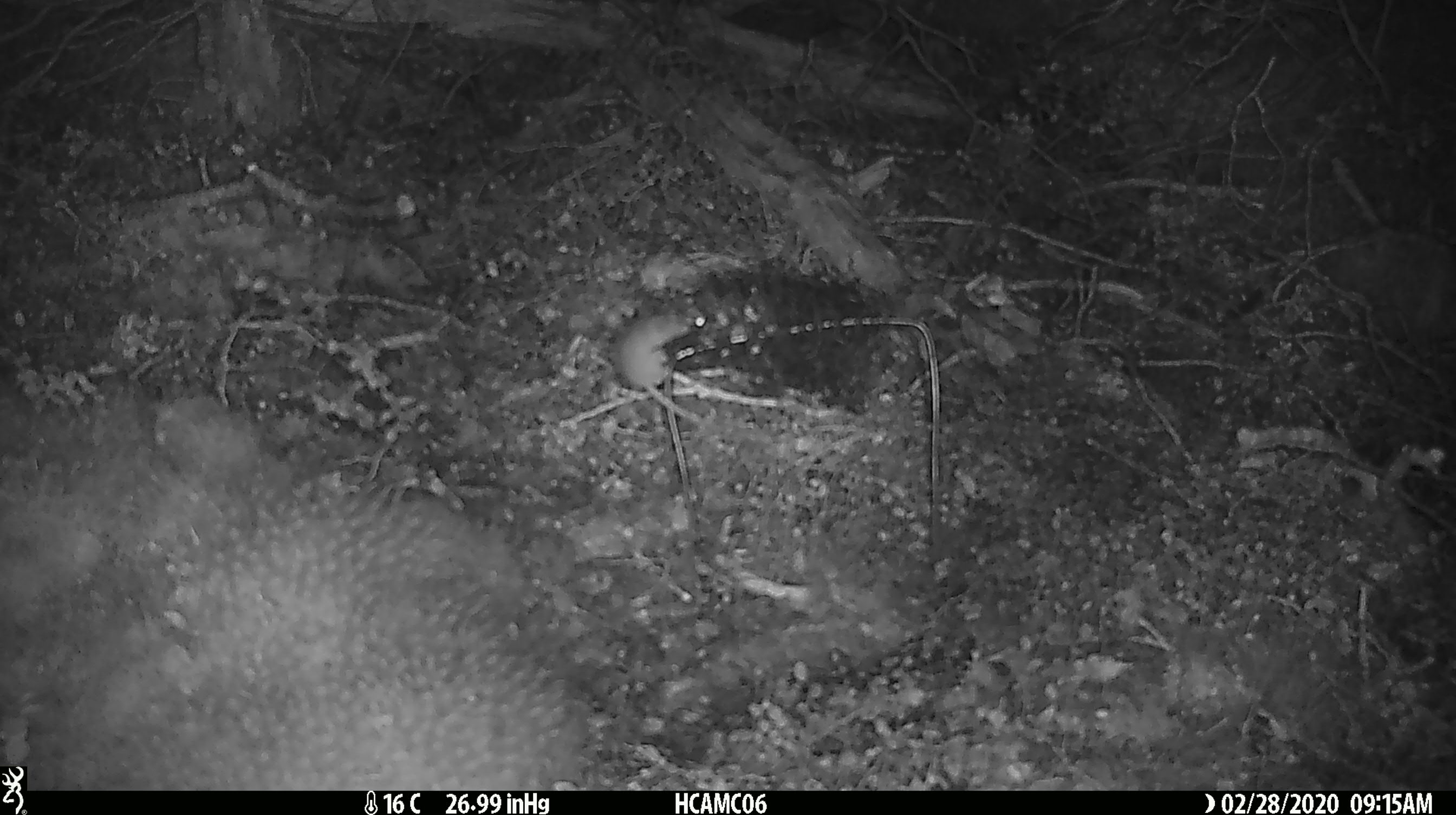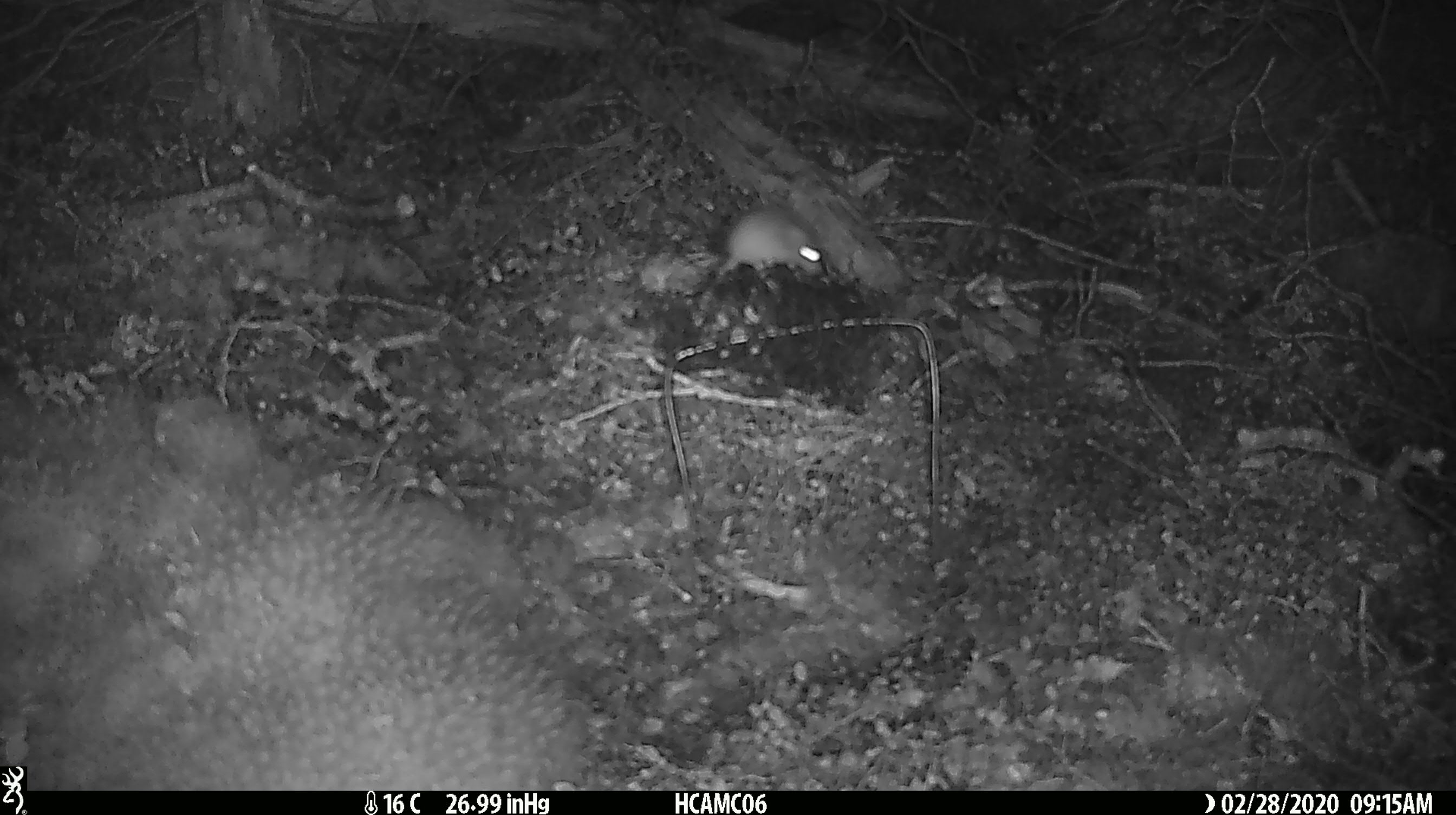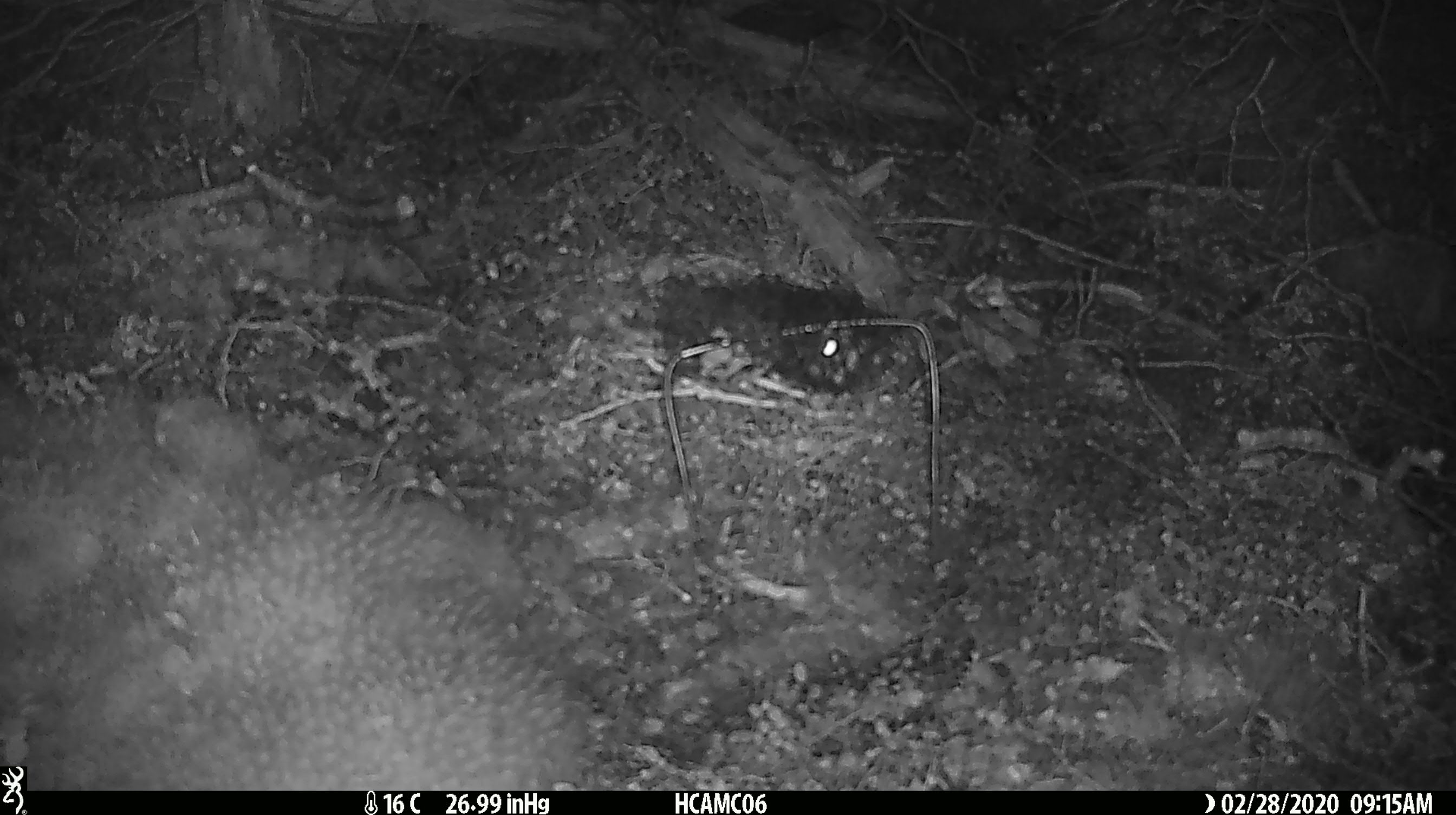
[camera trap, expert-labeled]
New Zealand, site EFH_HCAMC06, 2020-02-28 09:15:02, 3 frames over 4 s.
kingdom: Animalia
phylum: Chordata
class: Mammalia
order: Rodentia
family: Muridae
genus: Mus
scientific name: Mus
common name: mouse